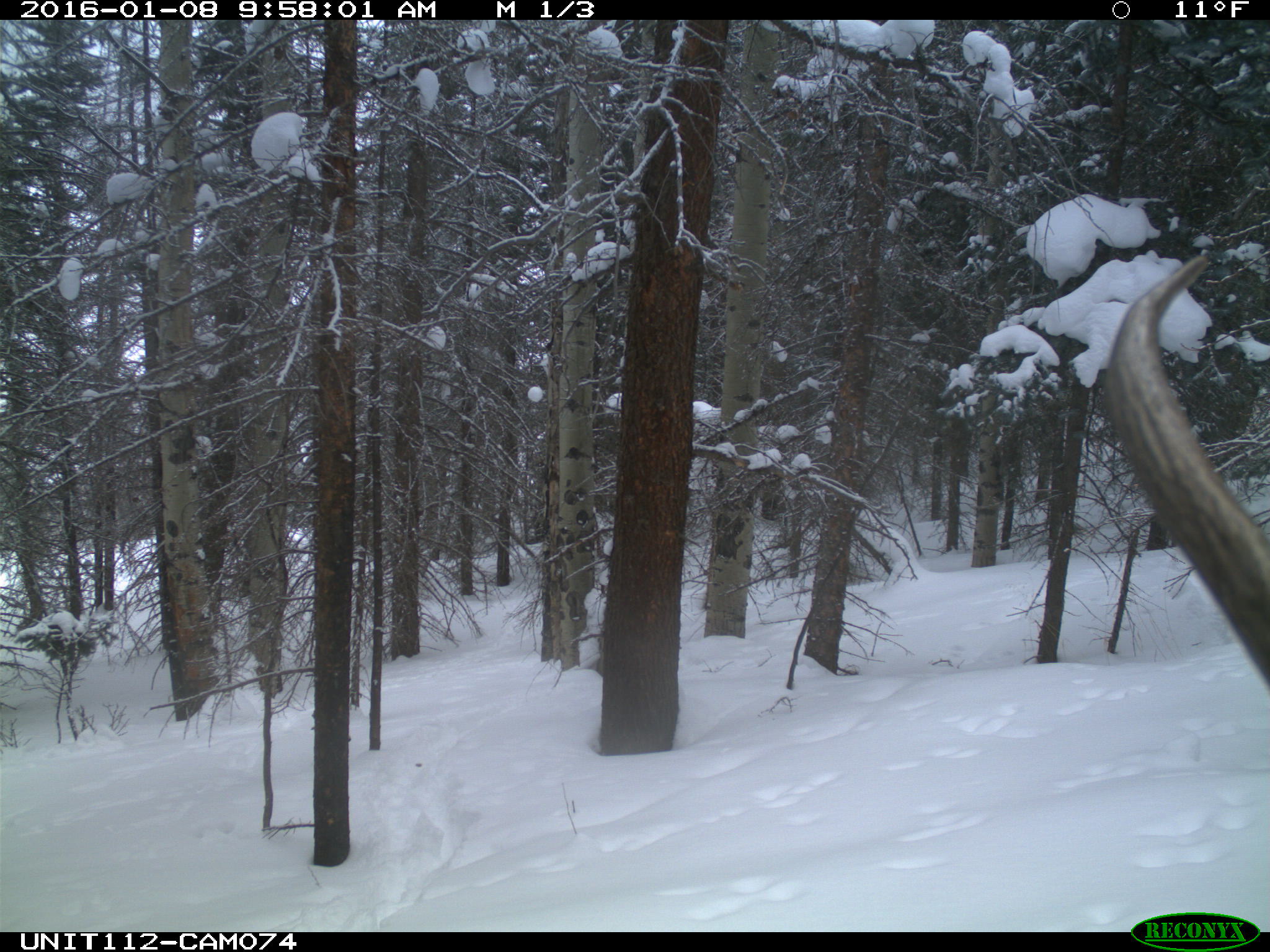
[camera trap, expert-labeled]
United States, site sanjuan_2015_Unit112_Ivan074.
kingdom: Animalia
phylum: Chordata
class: Mammalia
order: Artiodactyla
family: Cervidae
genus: Cervus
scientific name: Cervus elaphus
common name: red deer